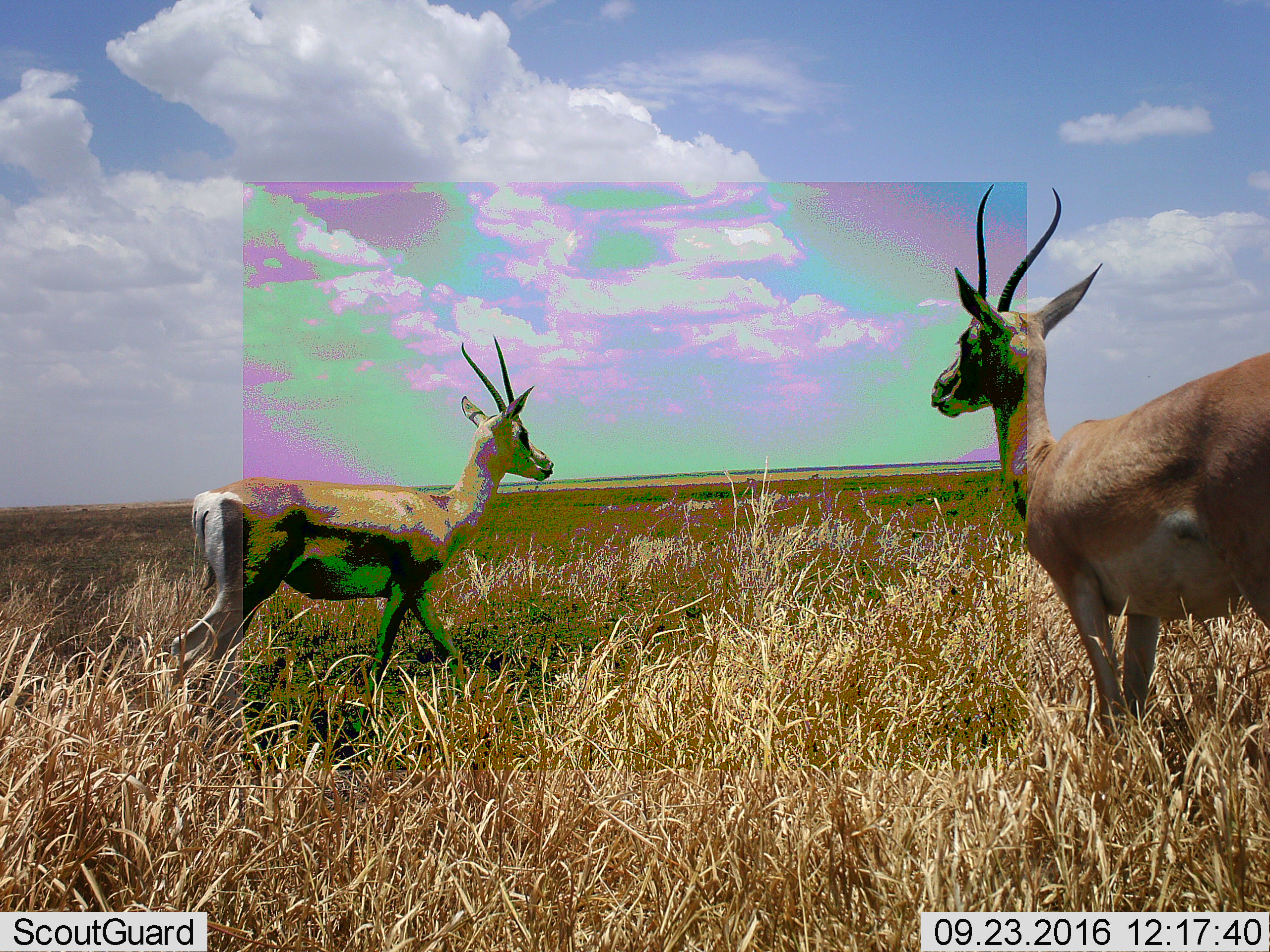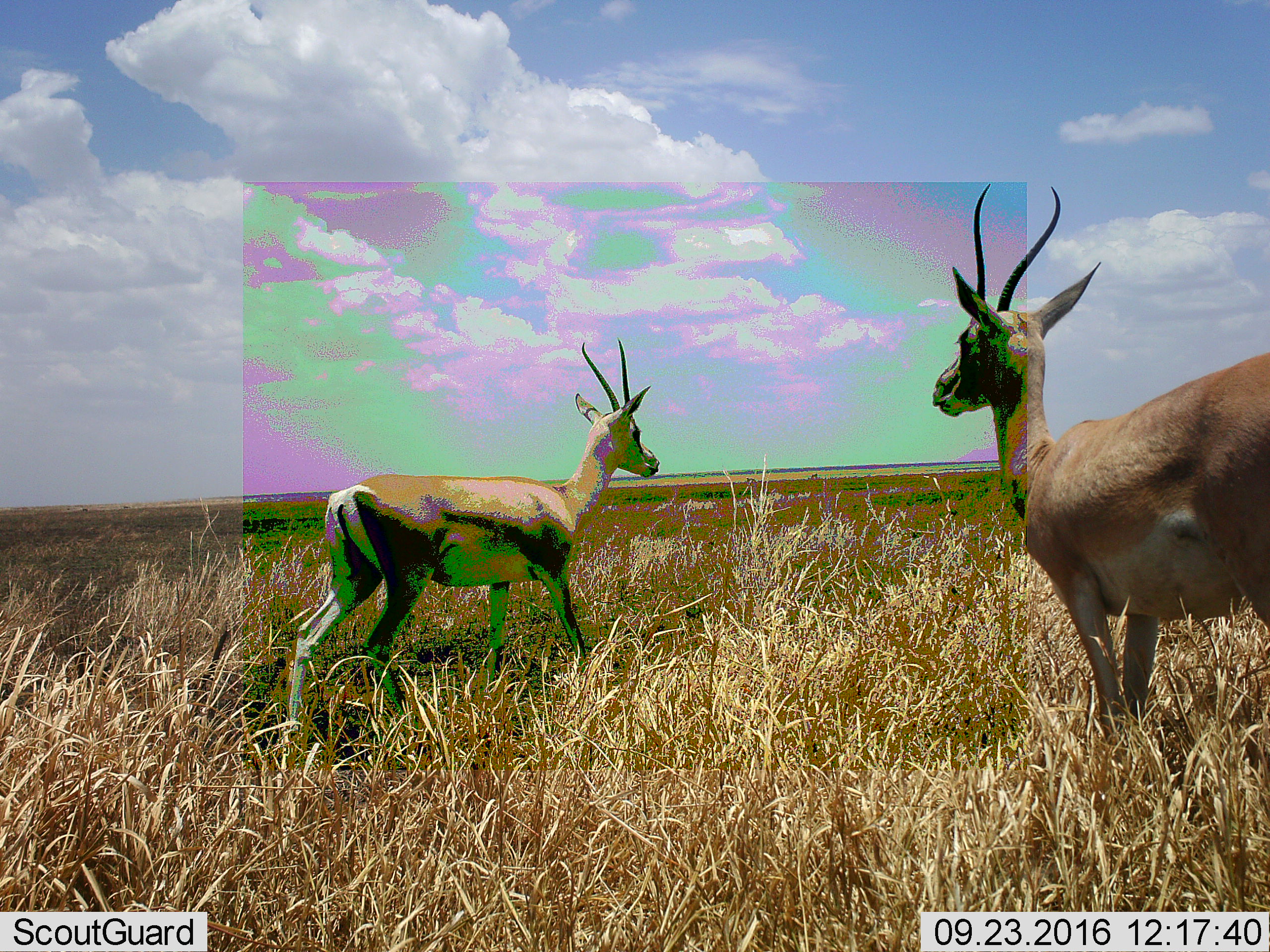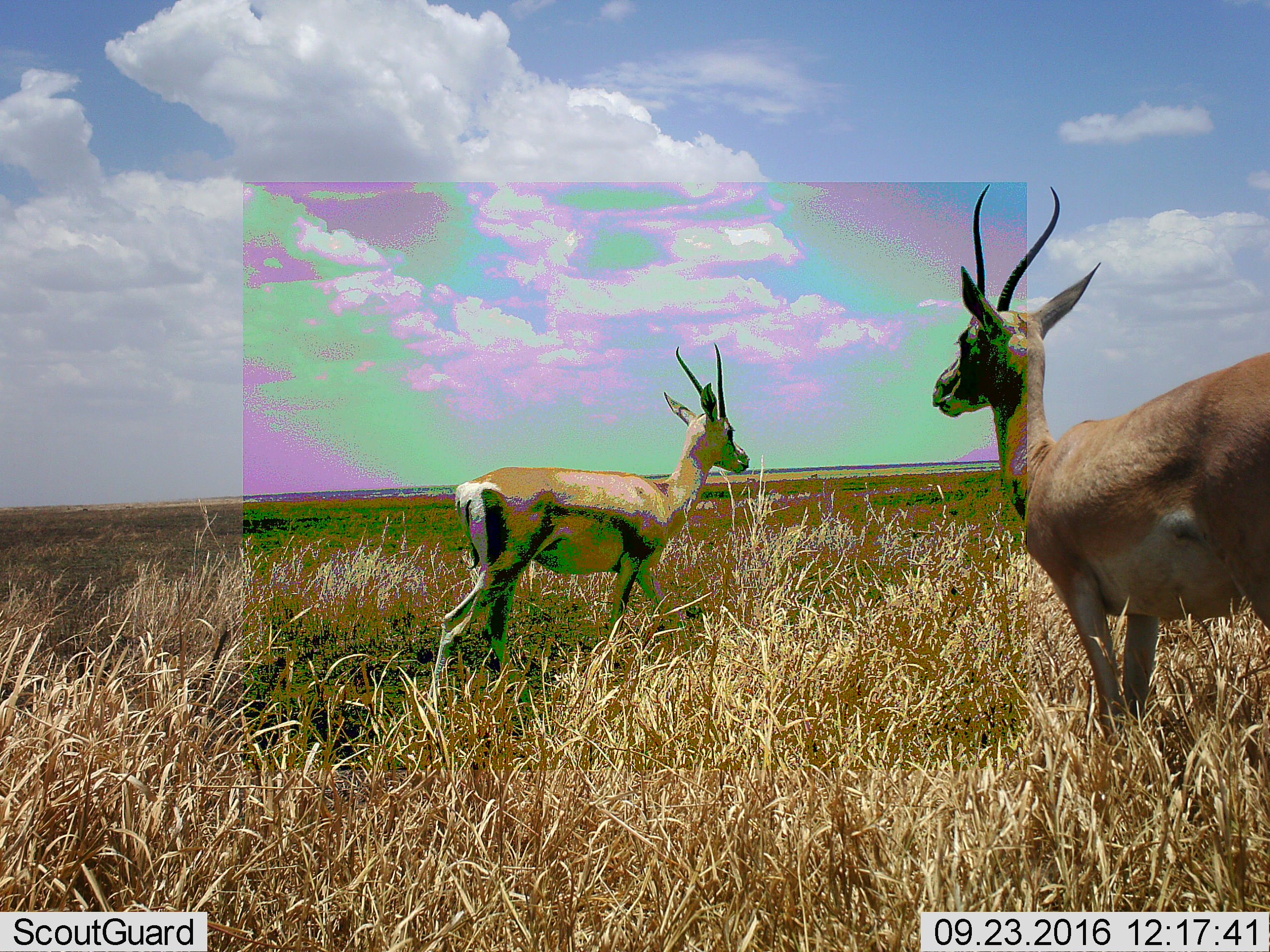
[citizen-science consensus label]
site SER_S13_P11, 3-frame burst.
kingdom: Animalia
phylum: Chordata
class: Mammalia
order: Artiodactyla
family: Bovidae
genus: Nanger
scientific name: Nanger granti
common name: grant's gazelle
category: gazellegrants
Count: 2.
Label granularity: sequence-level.